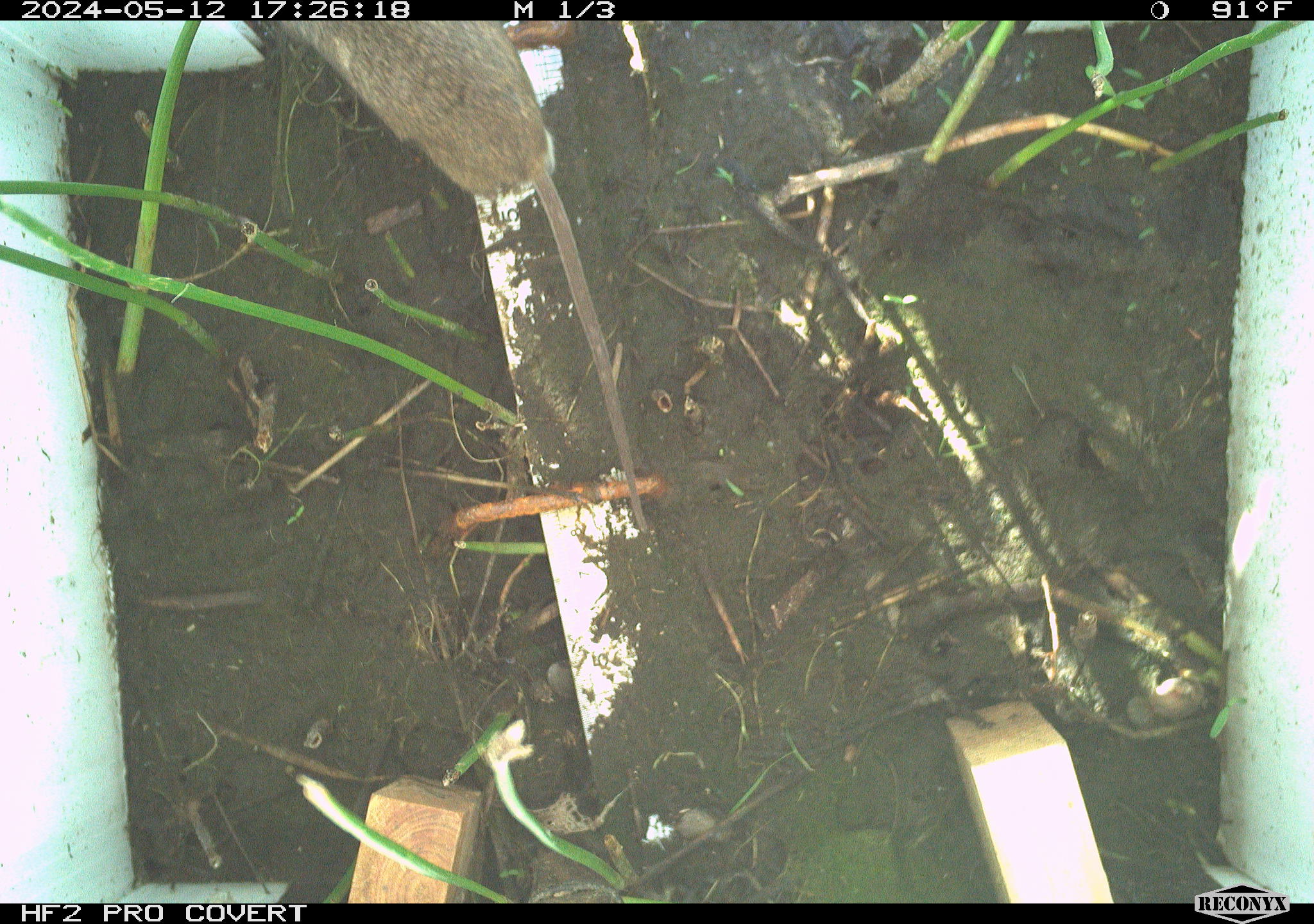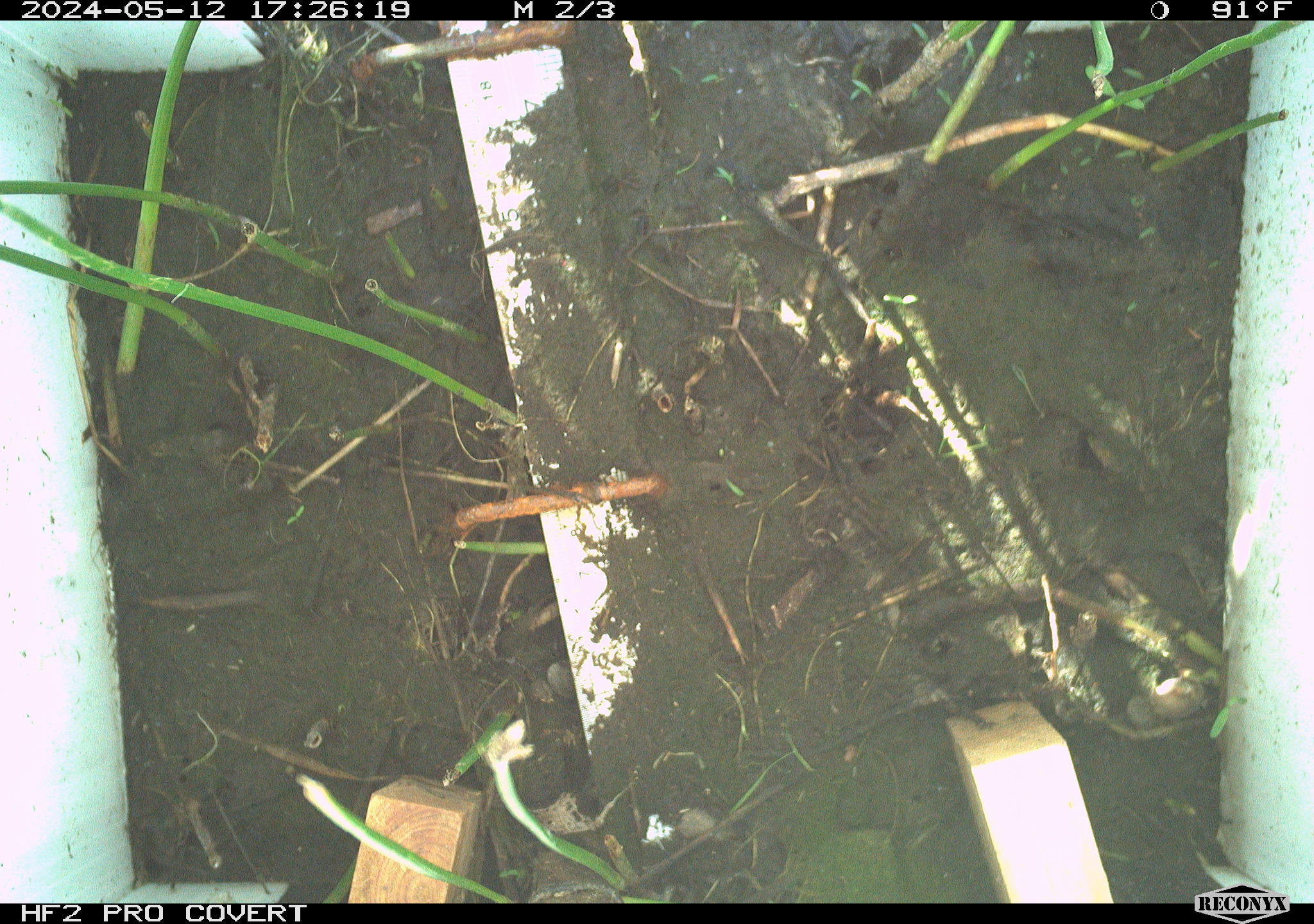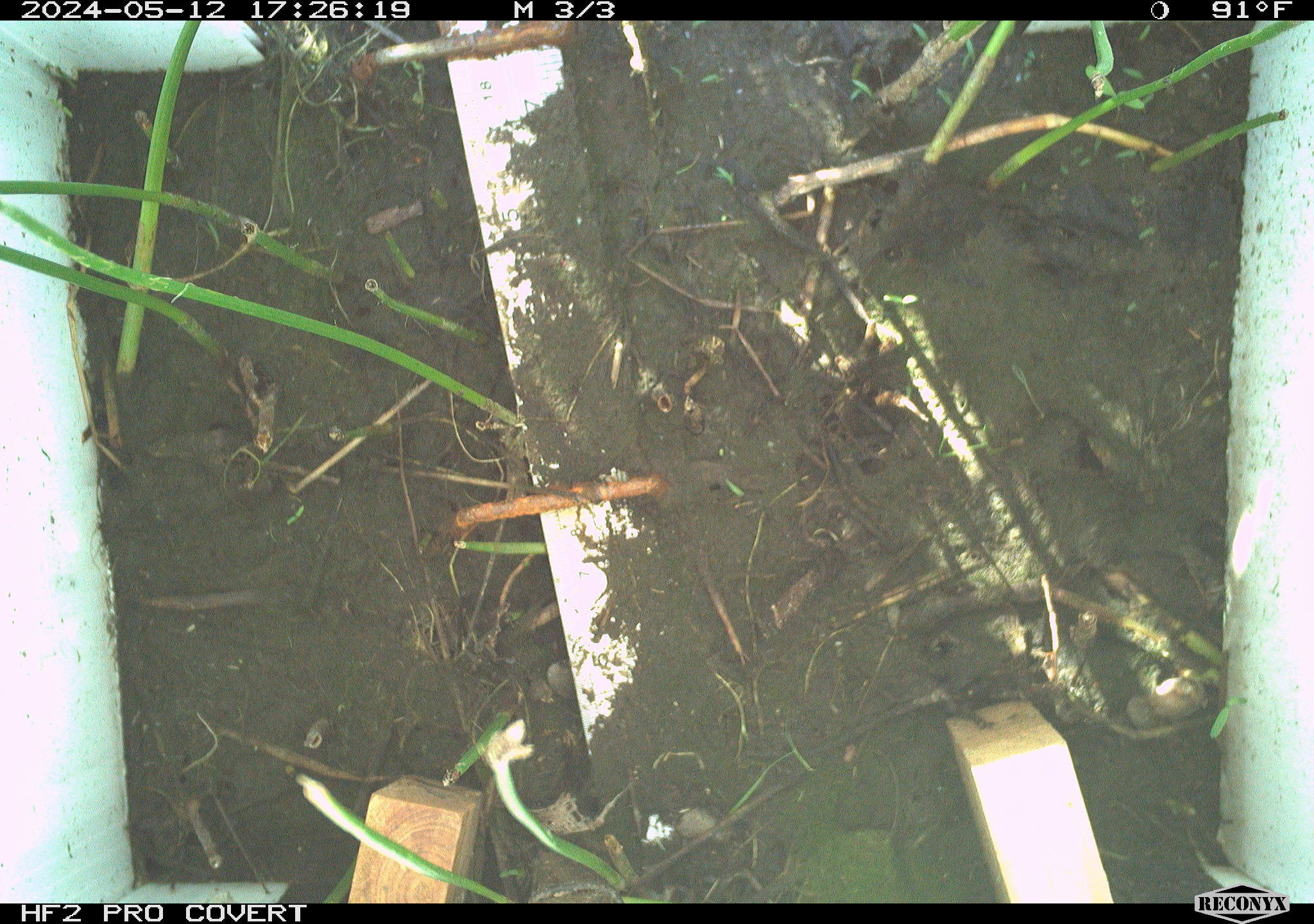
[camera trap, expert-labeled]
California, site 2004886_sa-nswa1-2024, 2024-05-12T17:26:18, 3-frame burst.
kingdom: Animalia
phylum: Chordata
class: Mammalia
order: Rodentia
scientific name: Rodentia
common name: mouse species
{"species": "mouse species (Rodentia)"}